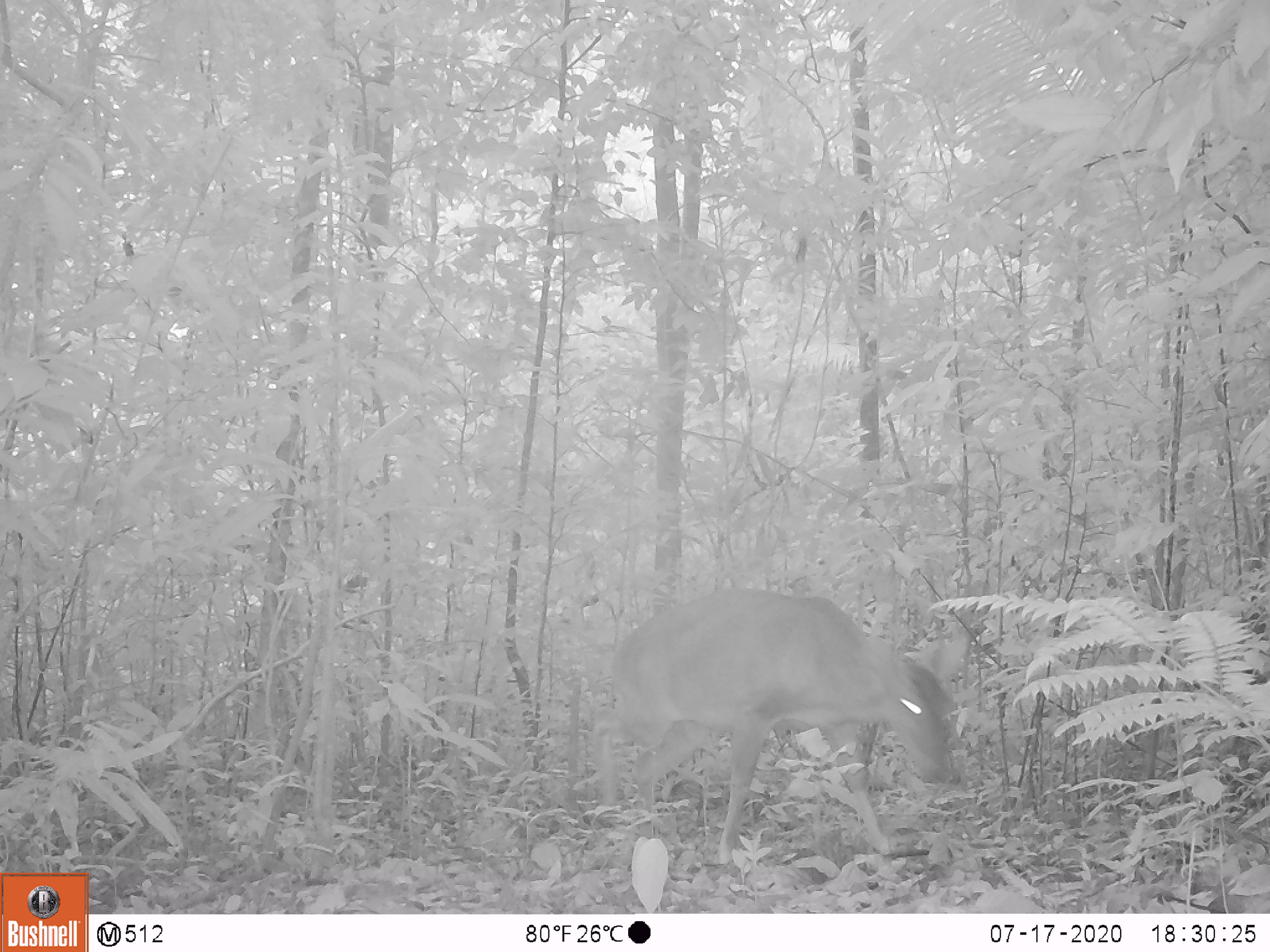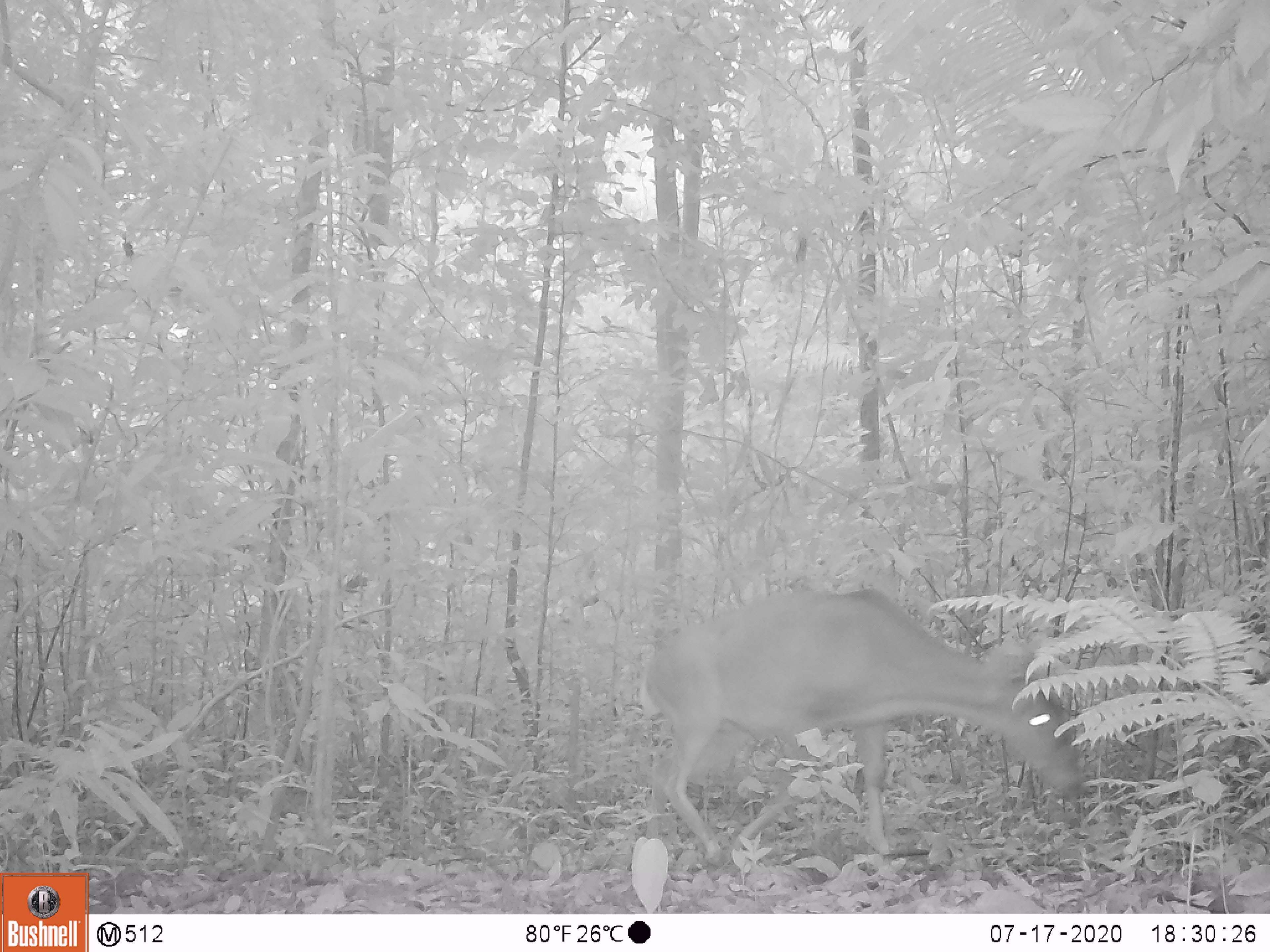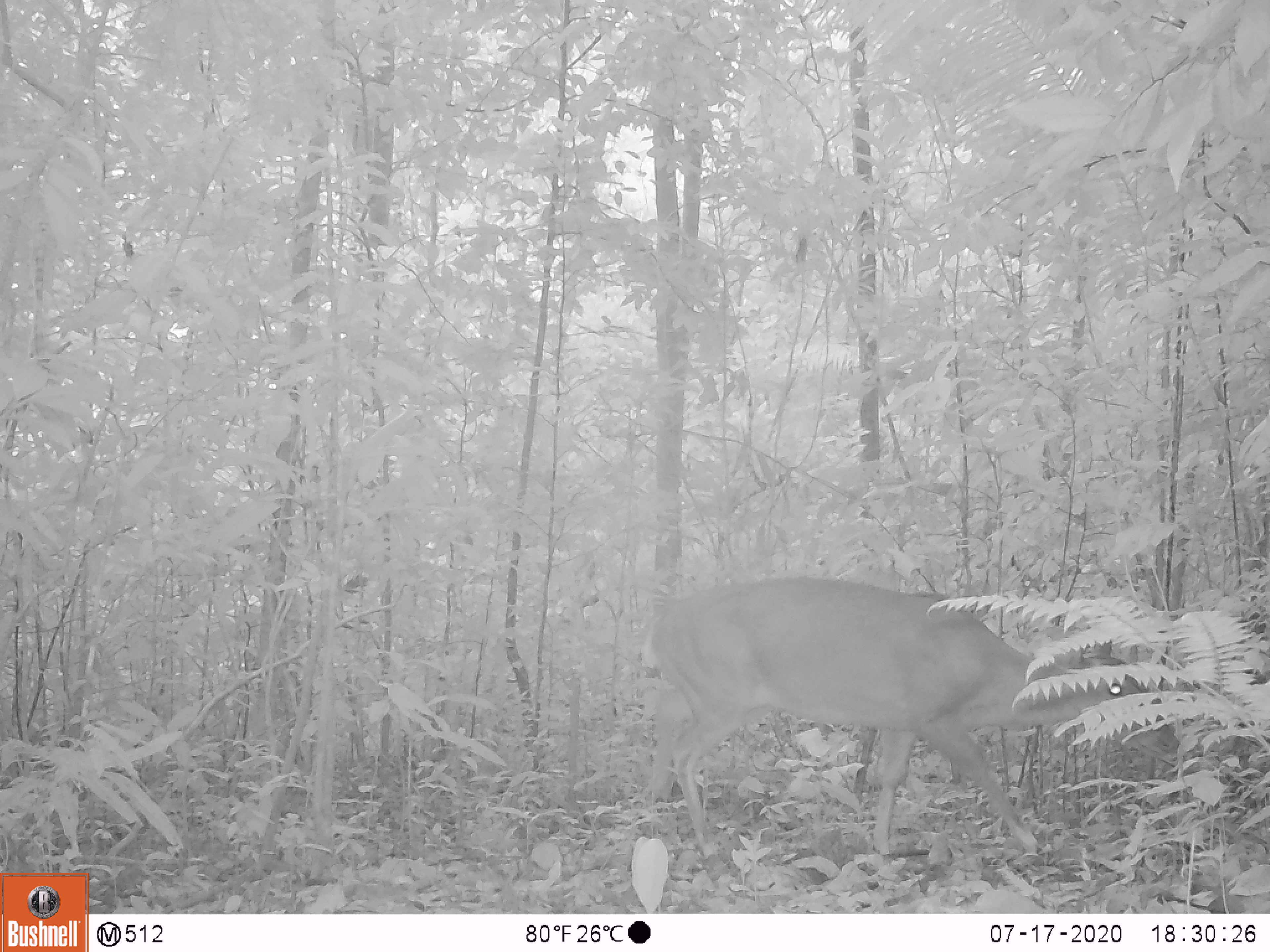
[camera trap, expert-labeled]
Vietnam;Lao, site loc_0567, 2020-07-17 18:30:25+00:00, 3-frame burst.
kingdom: Animalia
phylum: Chordata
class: Mammalia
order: Artiodactyla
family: Cervidae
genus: Muntiacus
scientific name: Muntiacus vuquangensis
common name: large-antlered muntjac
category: large antlered muntjac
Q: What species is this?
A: Large antlered muntjac (large-antlered muntjac) (Muntiacus vuquangensis).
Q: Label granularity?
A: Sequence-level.